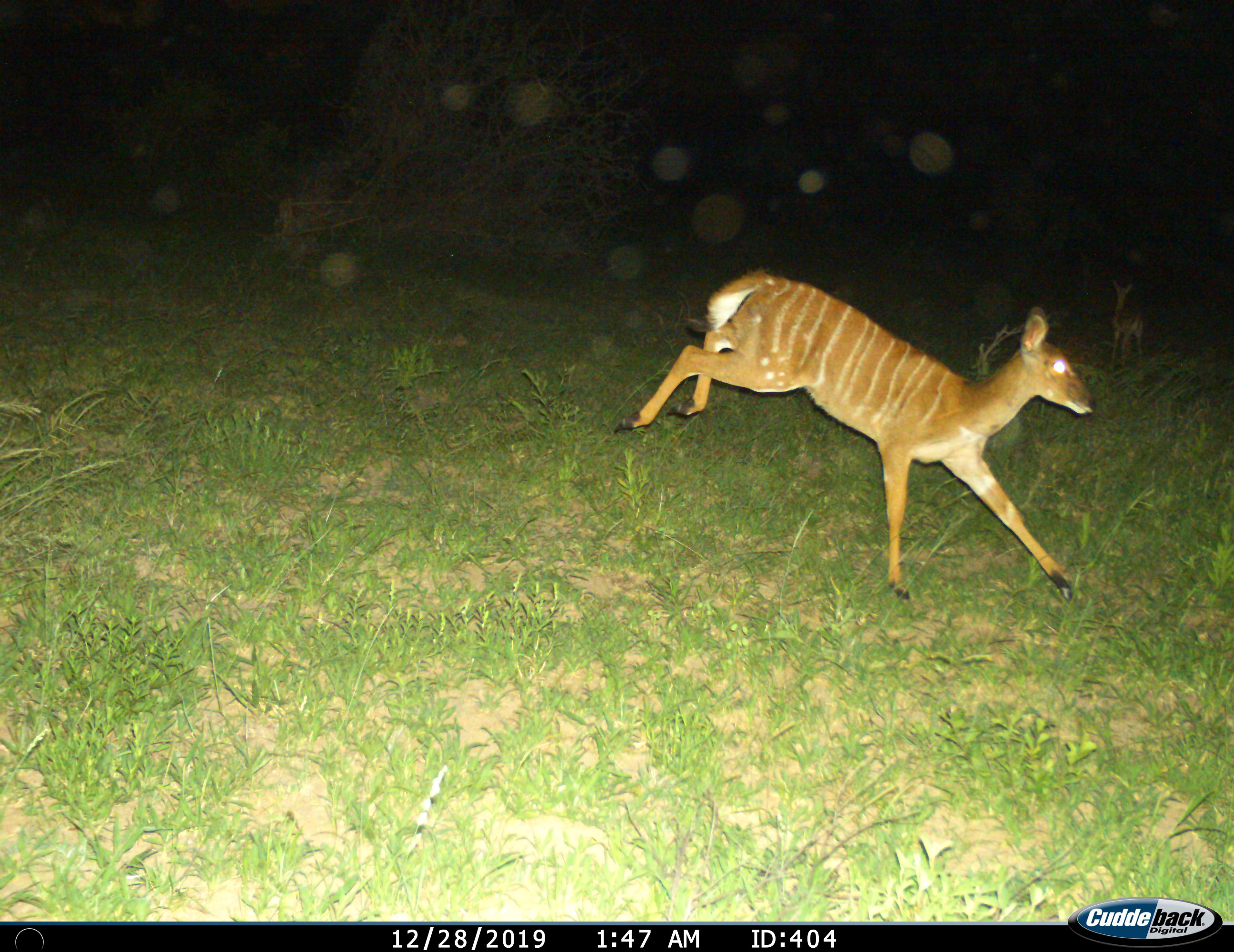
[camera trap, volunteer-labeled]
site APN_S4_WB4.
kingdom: Animalia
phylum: Chordata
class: Mammalia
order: Artiodactyla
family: Bovidae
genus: Tragelaphus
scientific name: Tragelaphus angasii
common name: nyala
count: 1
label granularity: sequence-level